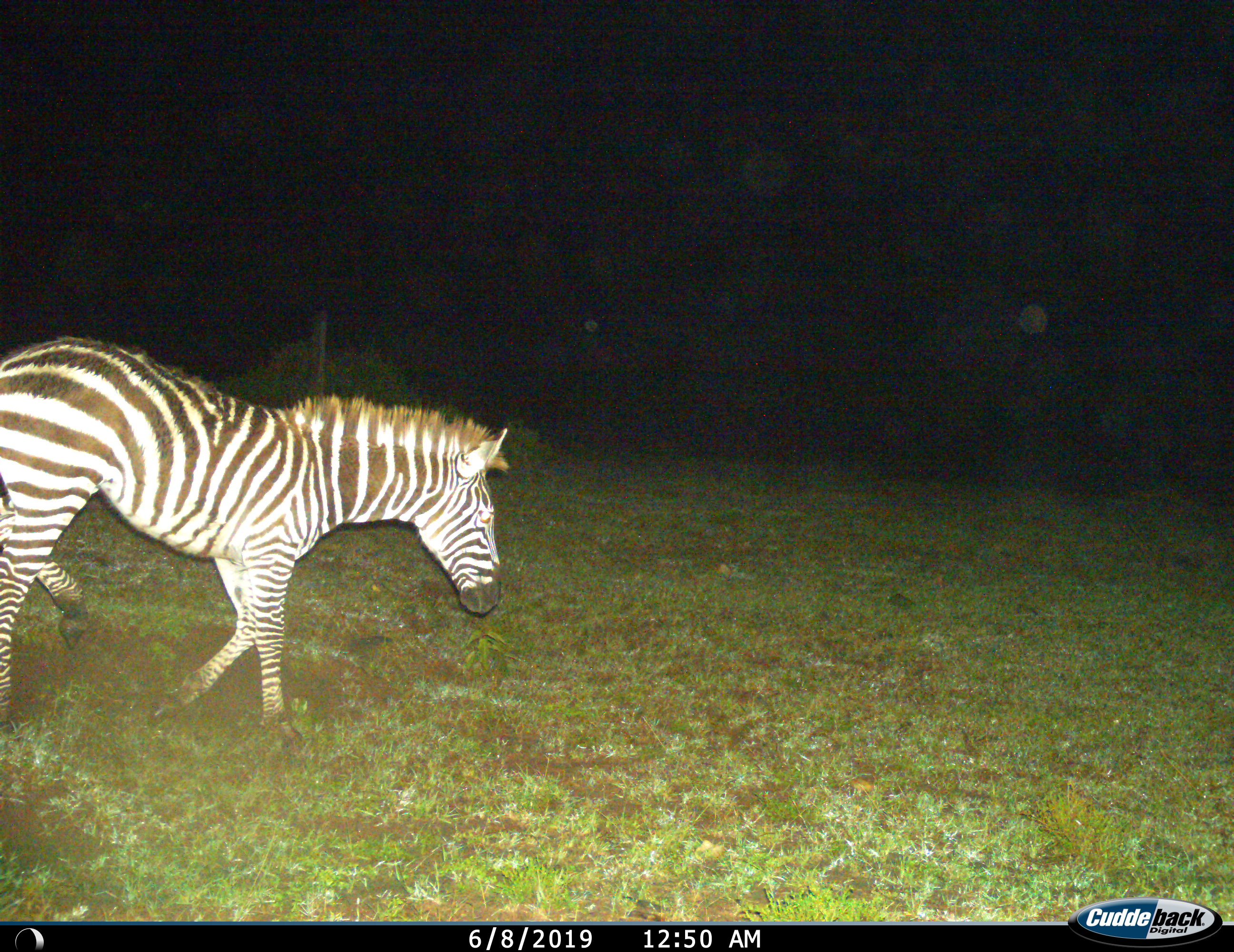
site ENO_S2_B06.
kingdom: Animalia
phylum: Chordata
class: Mammalia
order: Perissodactyla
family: Equidae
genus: Equus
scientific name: Equus quagga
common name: plains zebra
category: zebraplains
Zebraplains (plains zebra) (Equus quagga), count 1. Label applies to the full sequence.